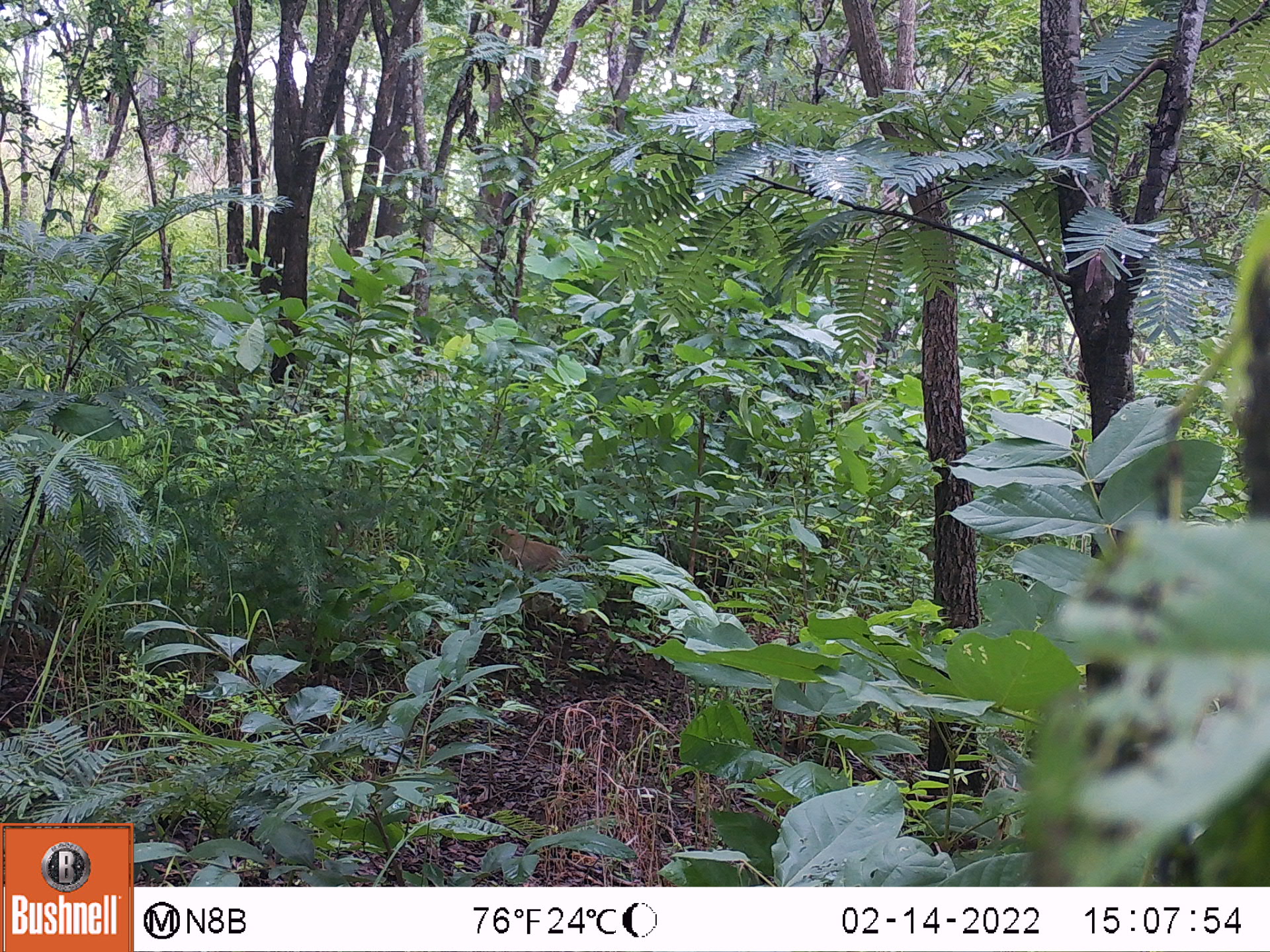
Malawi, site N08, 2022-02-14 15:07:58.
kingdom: Animalia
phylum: Chordata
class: Mammalia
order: Primates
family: Cercopithecidae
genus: Papio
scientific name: Papio cynocephalus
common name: yellow baboon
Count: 1.